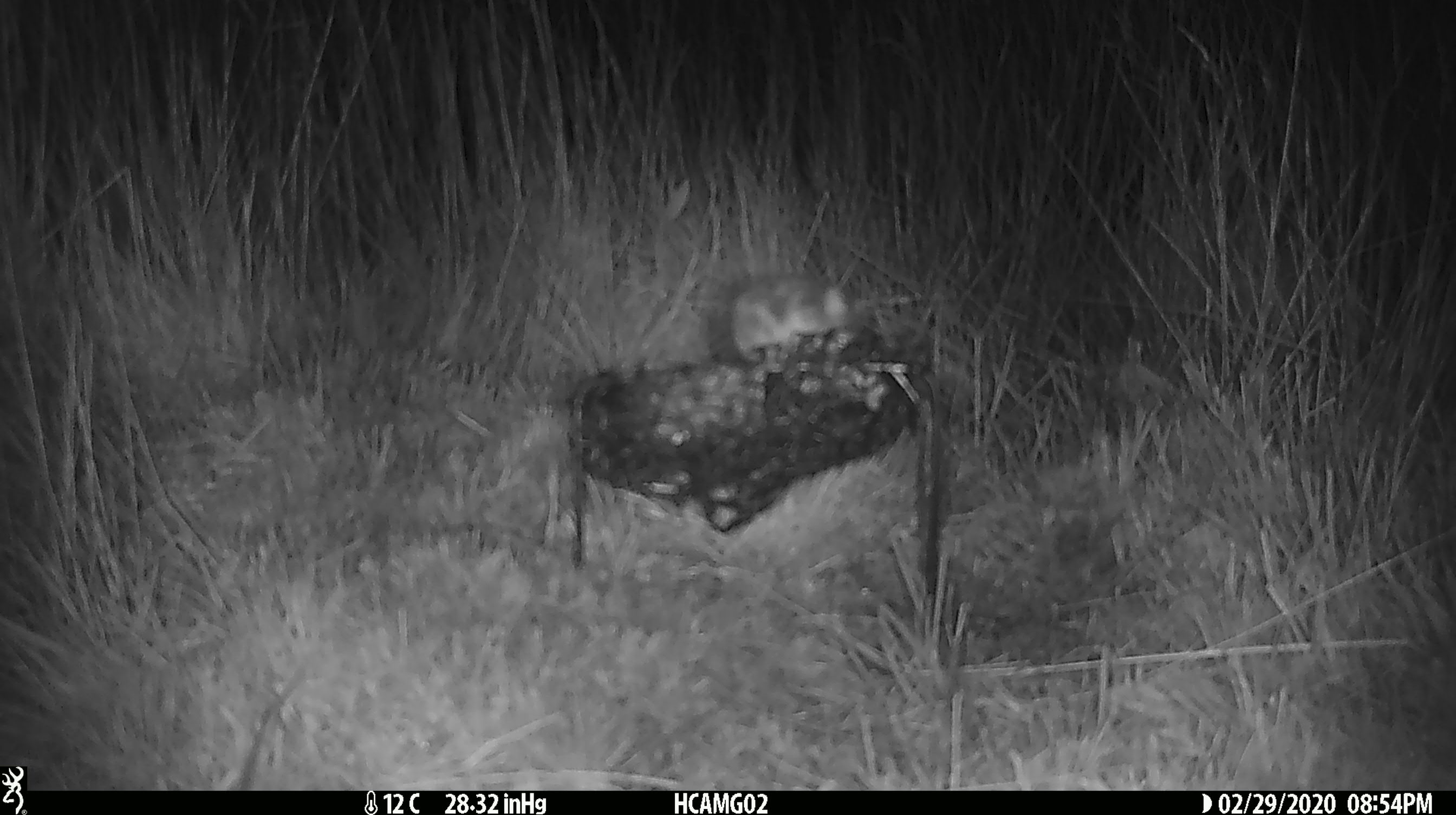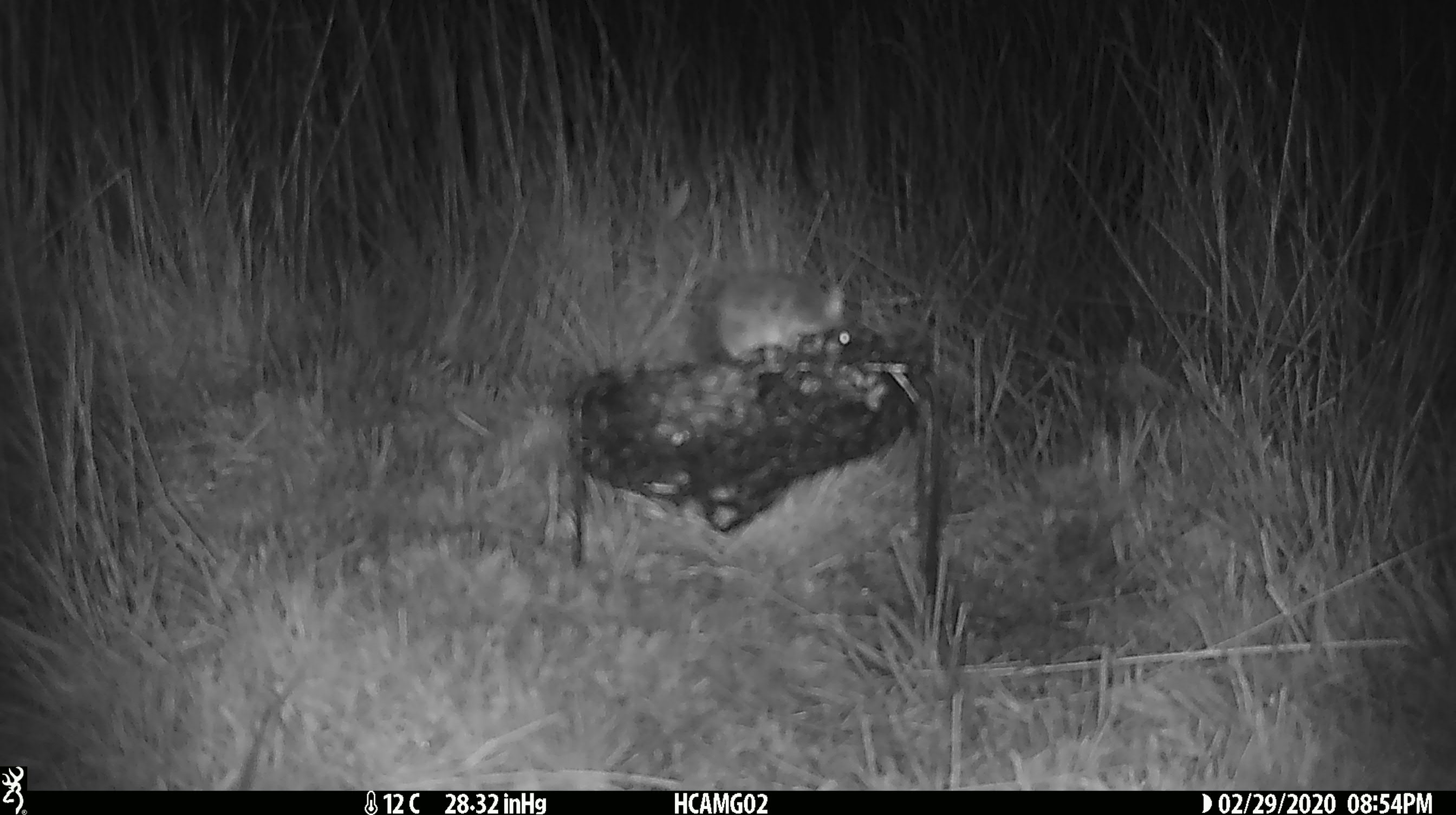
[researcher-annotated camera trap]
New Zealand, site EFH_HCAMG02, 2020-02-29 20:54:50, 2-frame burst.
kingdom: Animalia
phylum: Chordata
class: Mammalia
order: Rodentia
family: Muridae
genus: Mus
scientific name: Mus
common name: mouse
Mouse (Mus).